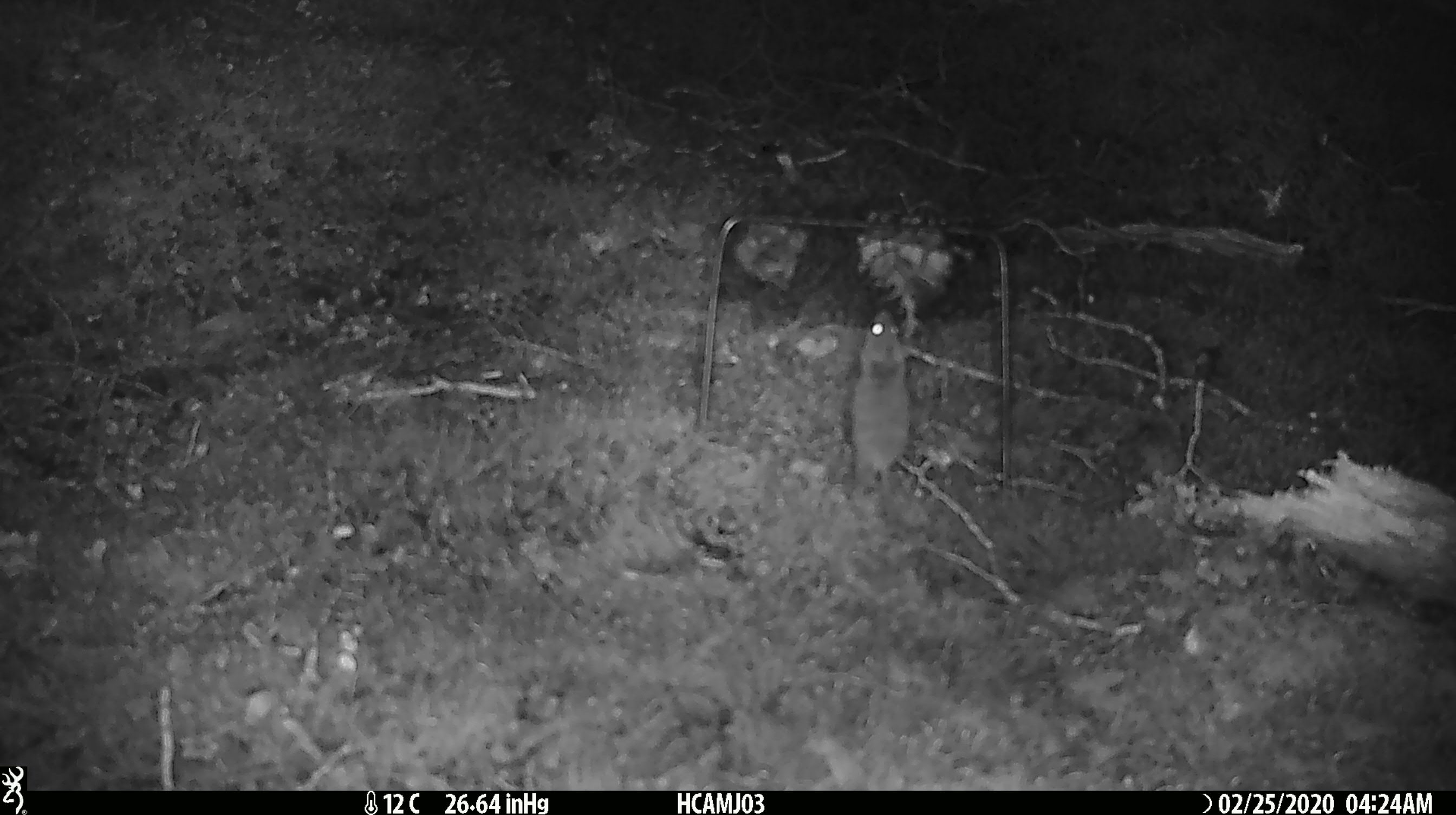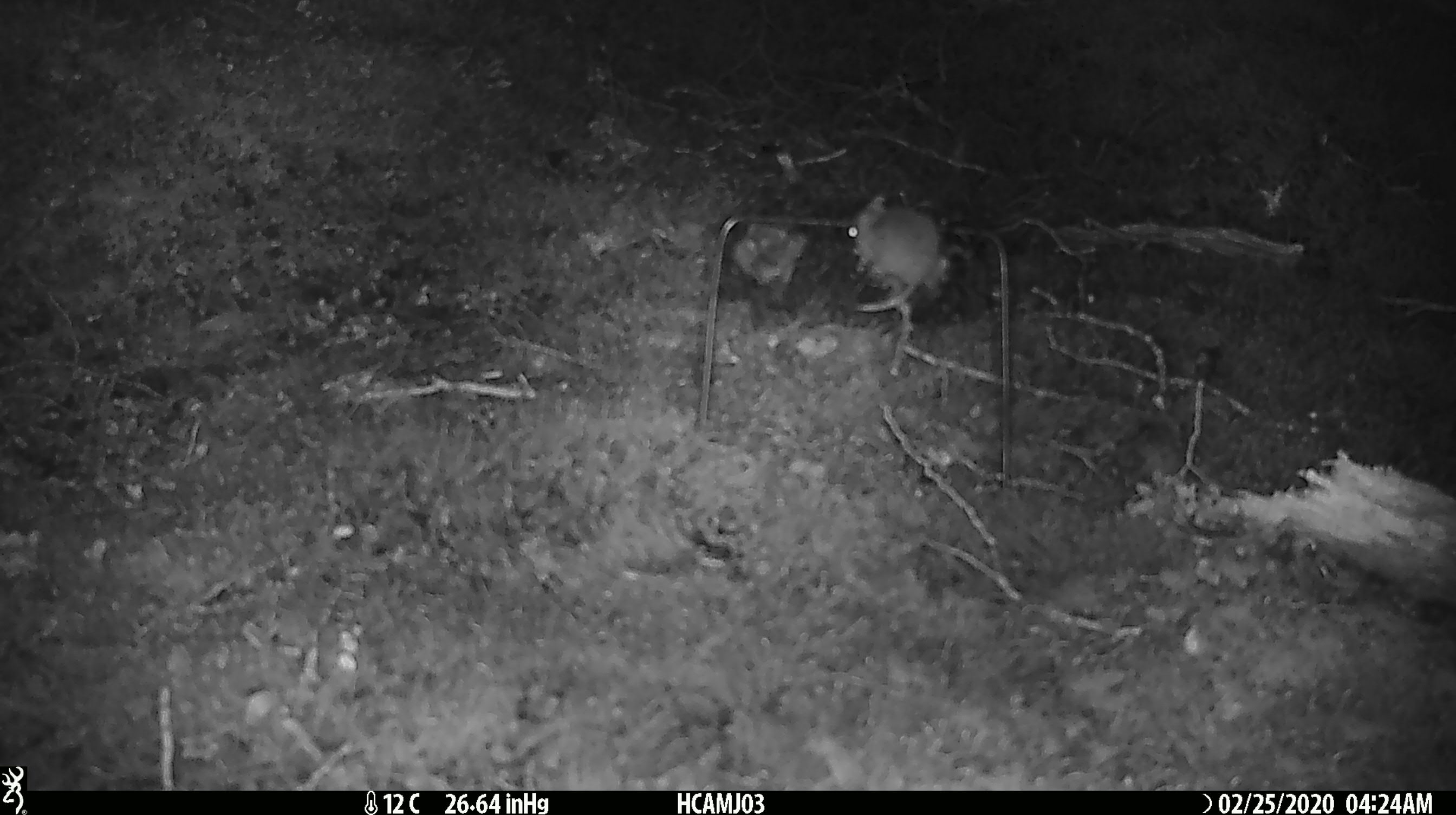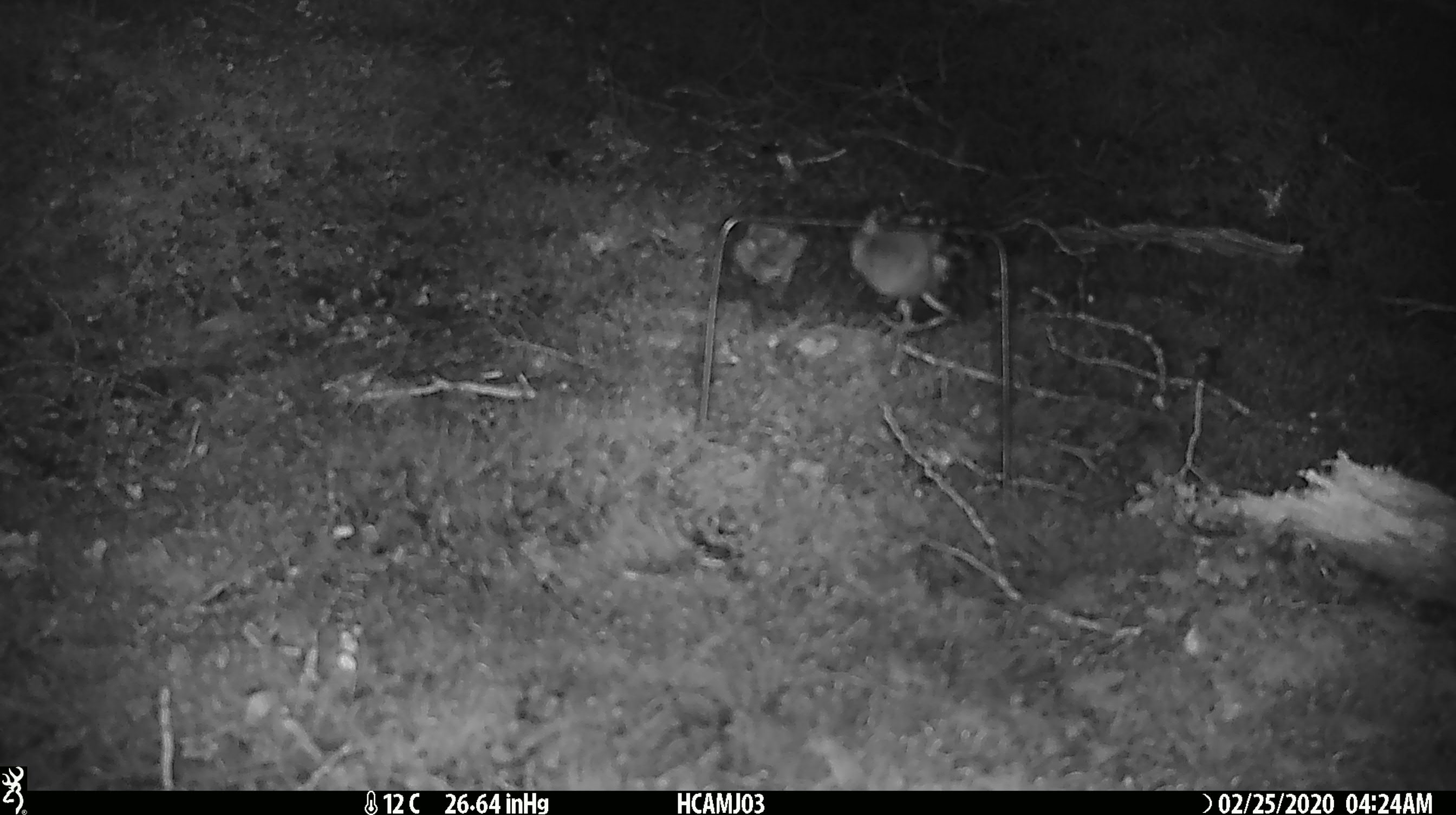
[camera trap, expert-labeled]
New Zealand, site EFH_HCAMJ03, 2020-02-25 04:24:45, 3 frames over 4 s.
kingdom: Animalia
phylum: Chordata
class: Mammalia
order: Rodentia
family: Muridae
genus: Mus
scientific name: Mus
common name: mouse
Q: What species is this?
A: Mouse (Mus).